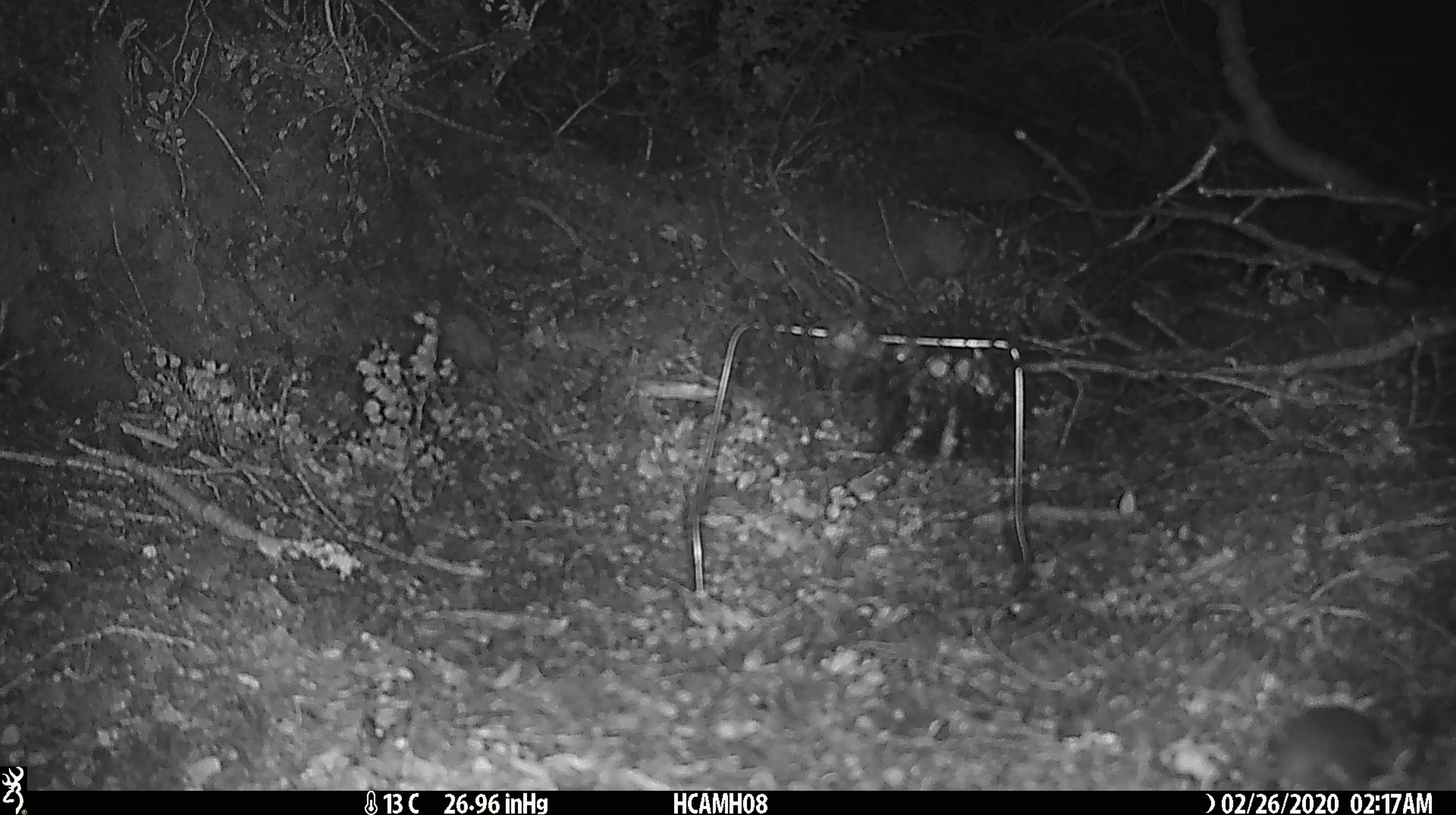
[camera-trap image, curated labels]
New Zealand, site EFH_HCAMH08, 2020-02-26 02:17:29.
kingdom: Animalia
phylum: Chordata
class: Mammalia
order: Rodentia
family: Muridae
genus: Mus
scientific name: Mus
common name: mouse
Mouse (Mus).